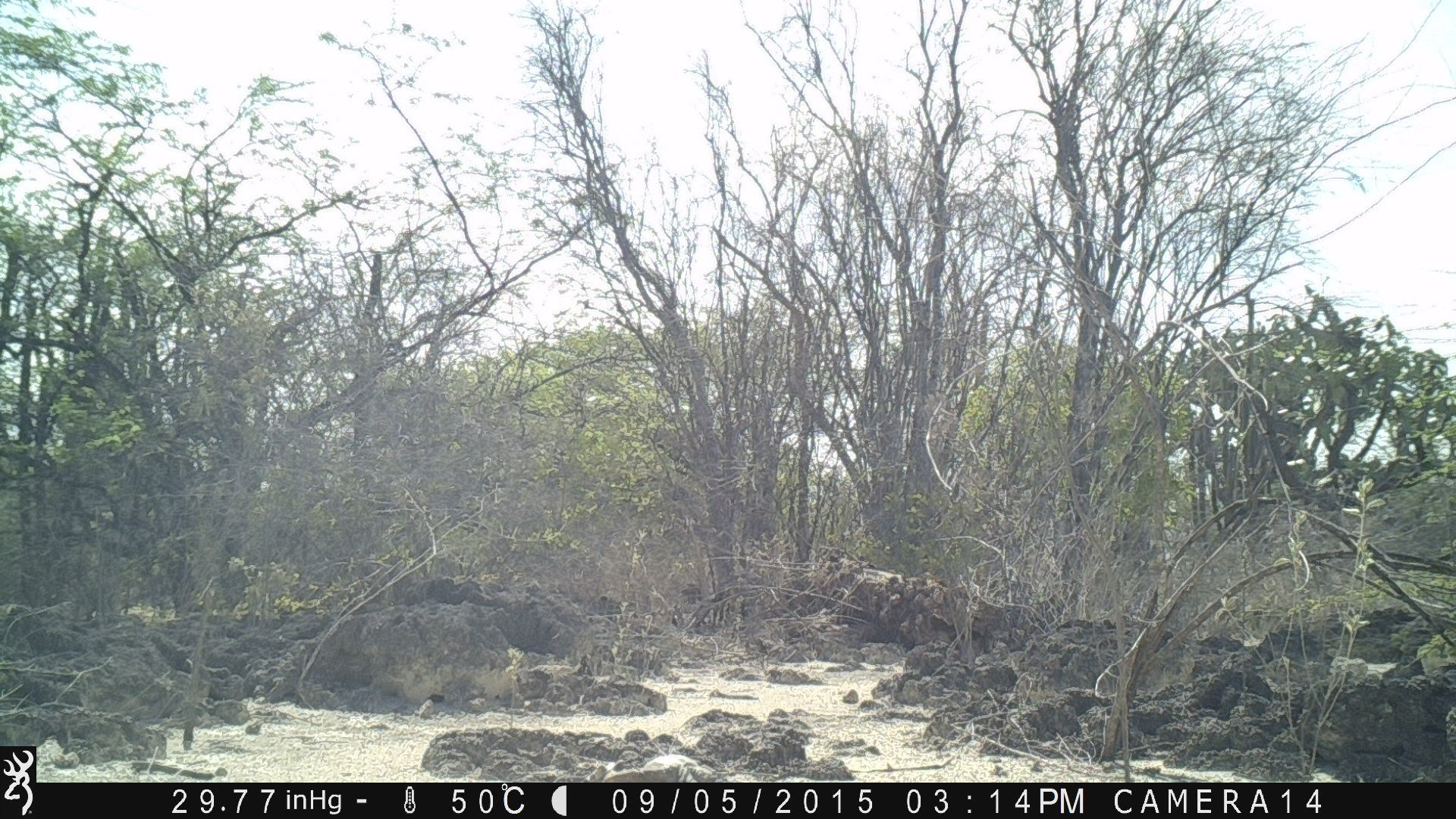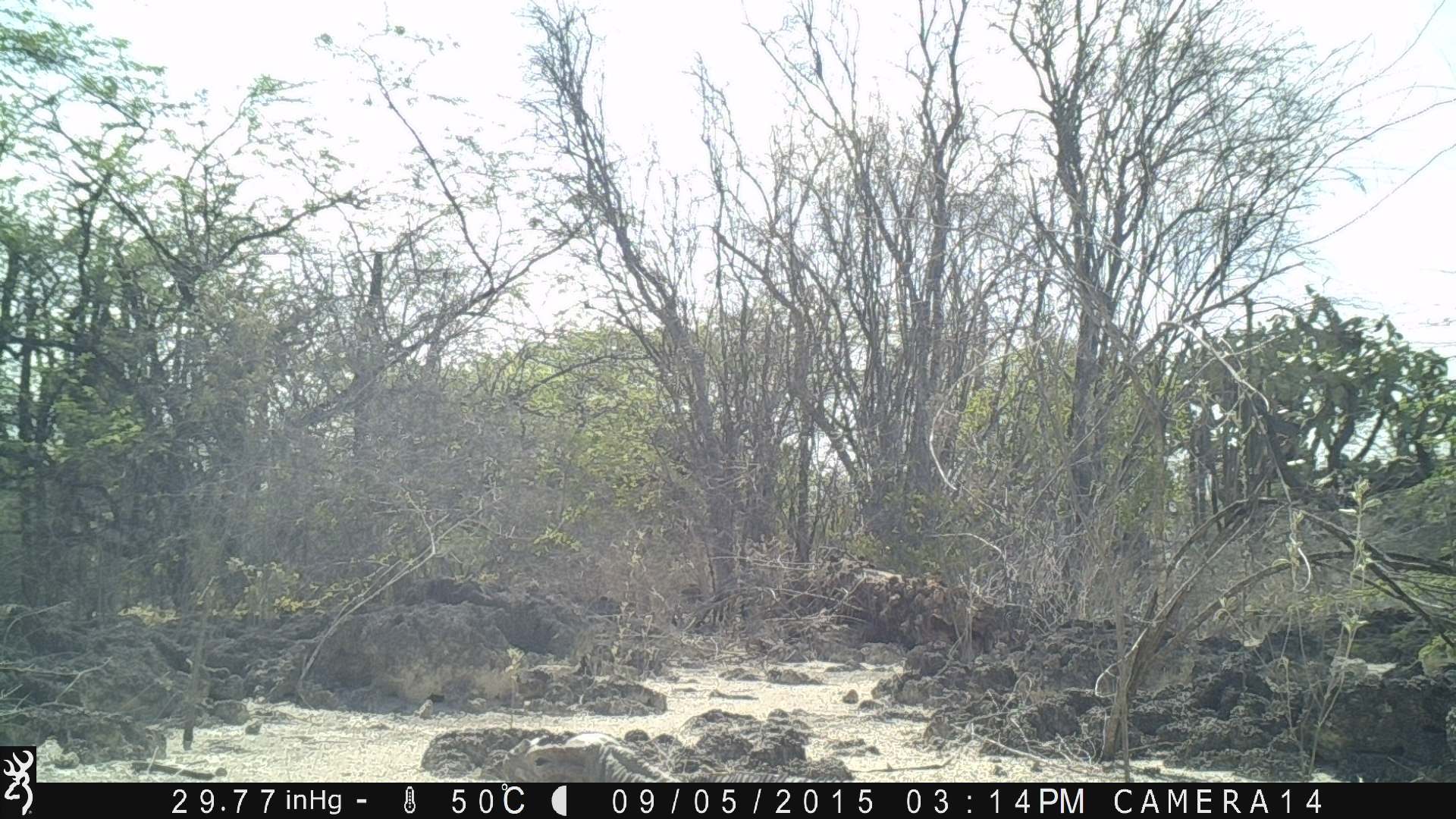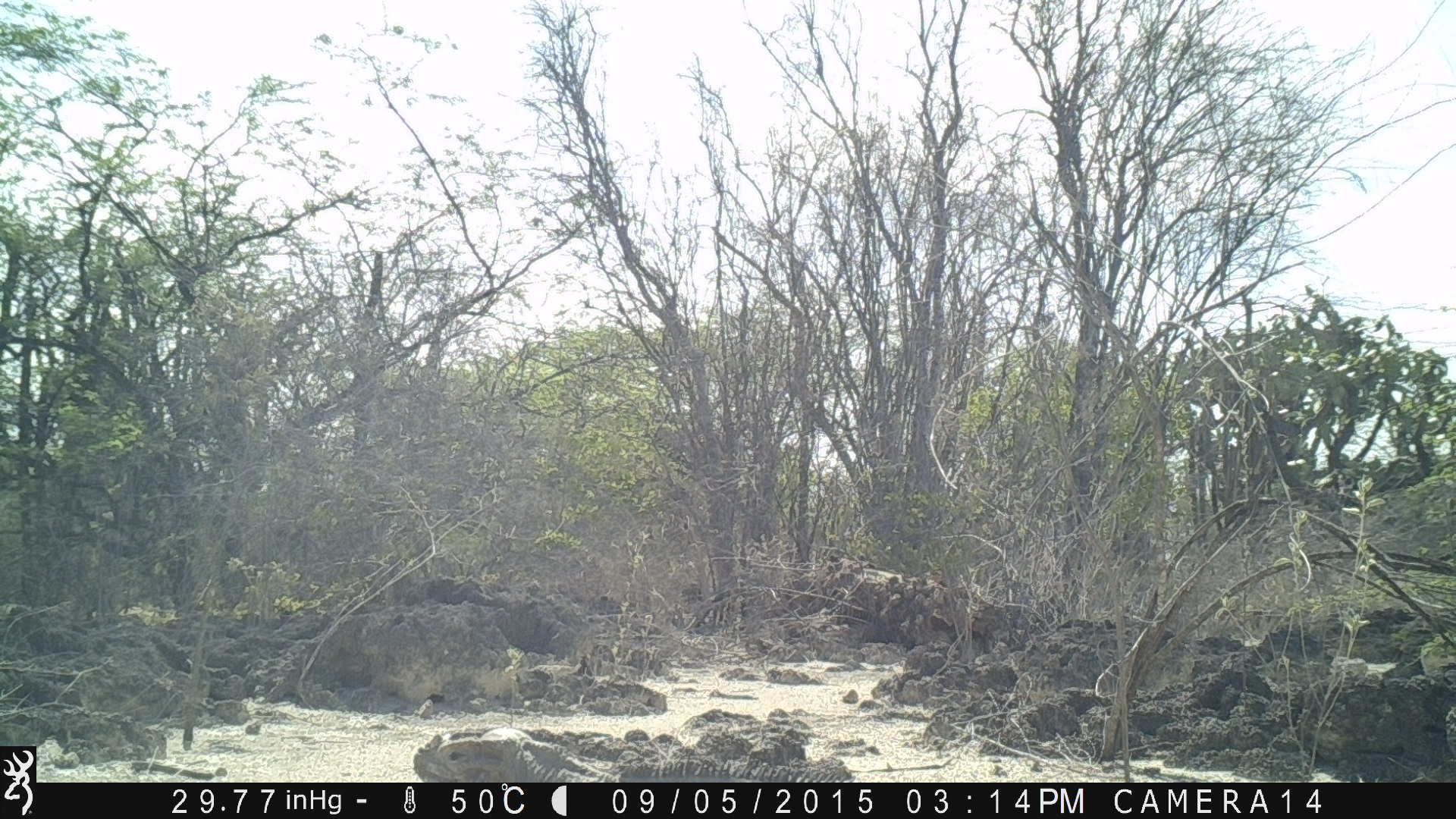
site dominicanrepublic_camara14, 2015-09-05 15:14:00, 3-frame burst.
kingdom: Animalia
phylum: Chordata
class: Reptilia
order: Squamata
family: Iguanidae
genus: Iguana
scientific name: Iguana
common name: typical iguanas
Iguana (typical iguanas).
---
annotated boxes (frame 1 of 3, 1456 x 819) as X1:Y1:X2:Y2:
iguana: 578:747:816:784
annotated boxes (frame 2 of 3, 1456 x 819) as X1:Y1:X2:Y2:
iguana: 486:723:893:783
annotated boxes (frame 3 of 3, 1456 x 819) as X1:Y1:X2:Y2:
iguana: 410:726:859:781